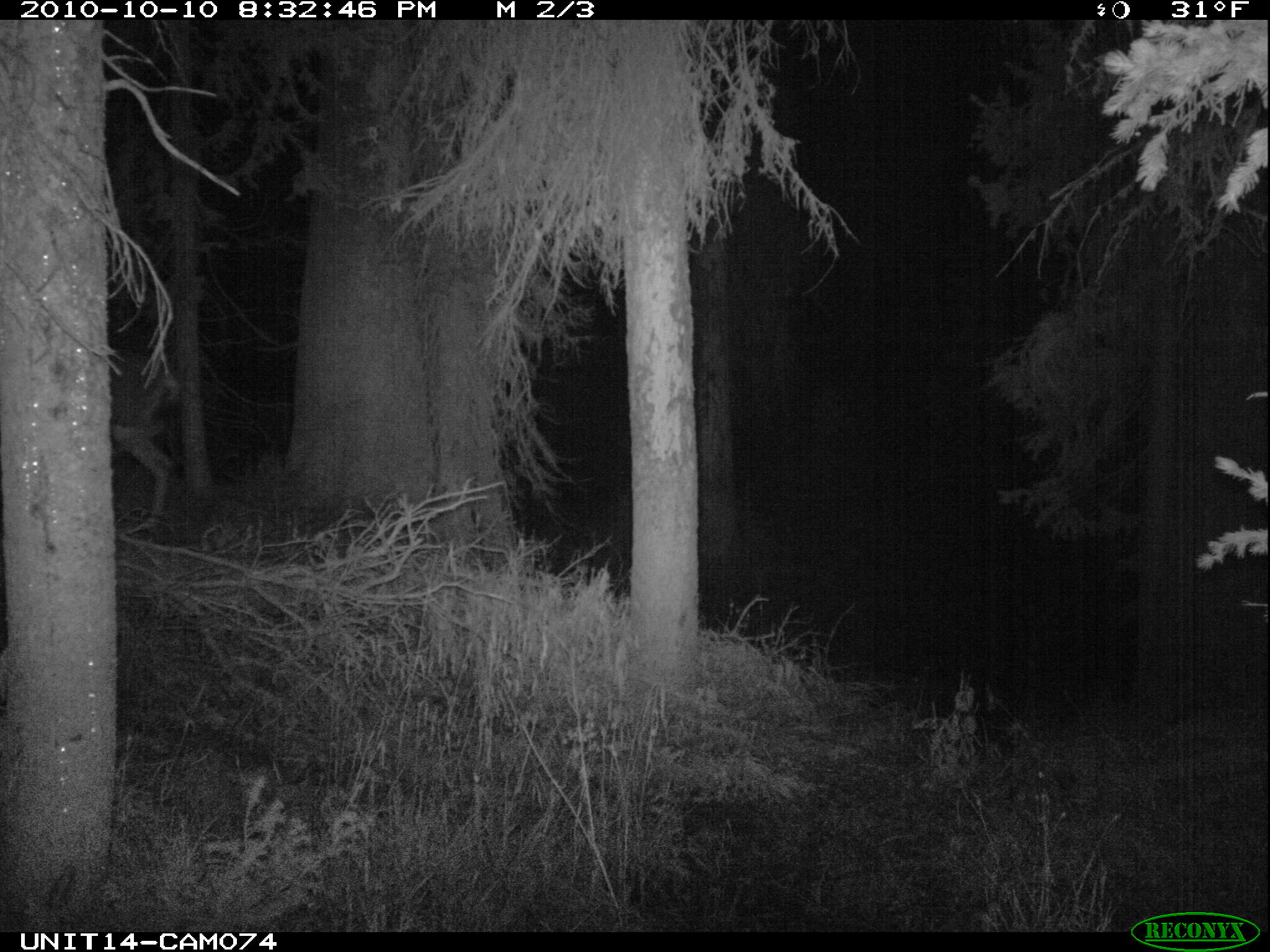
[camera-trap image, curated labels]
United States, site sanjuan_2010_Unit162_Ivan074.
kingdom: Animalia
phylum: Chordata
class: Mammalia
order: Artiodactyla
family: Cervidae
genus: Odocoileus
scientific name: Odocoileus hemionus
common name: mule deer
Odocoileus hemionus (mule deer).